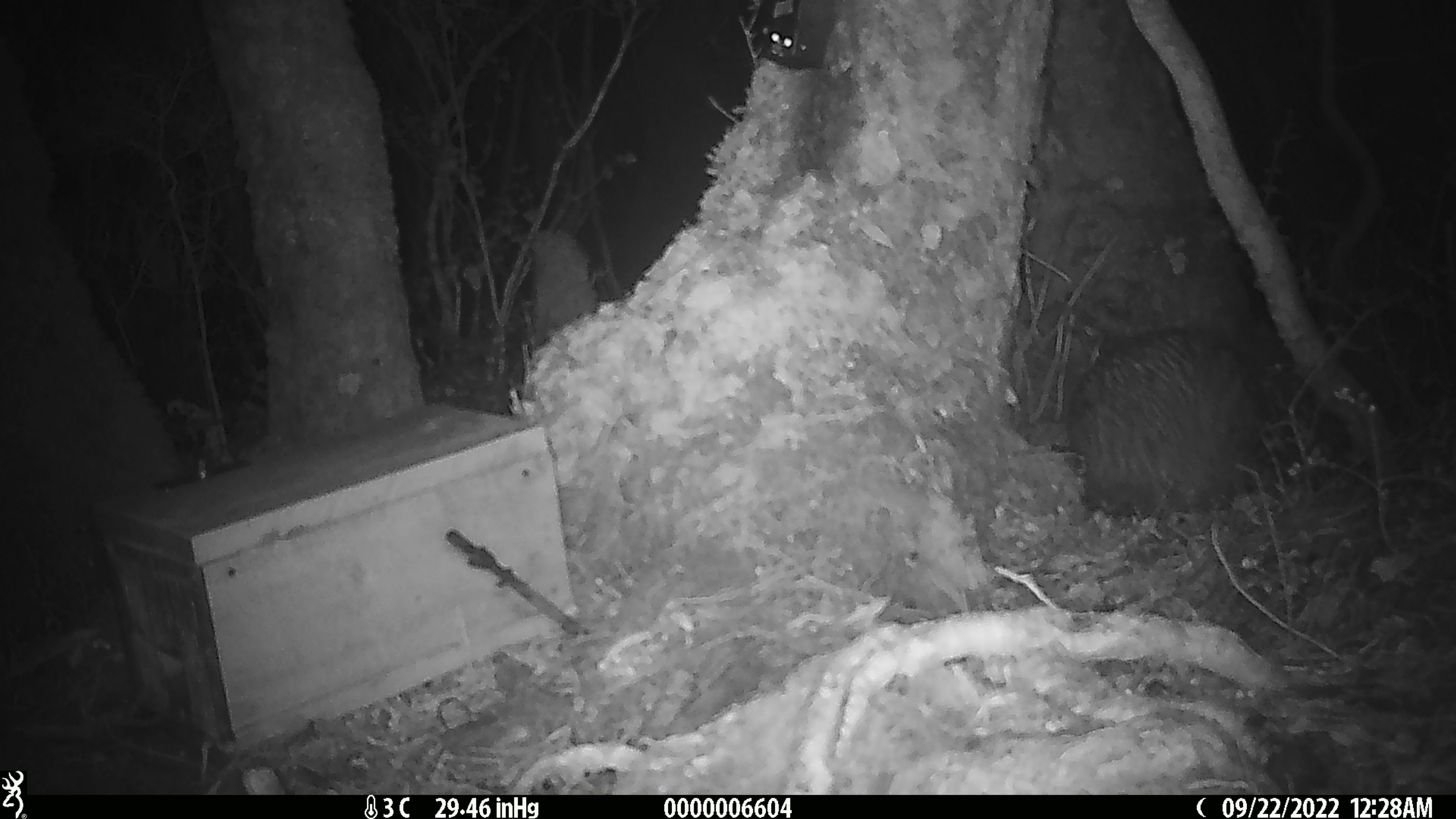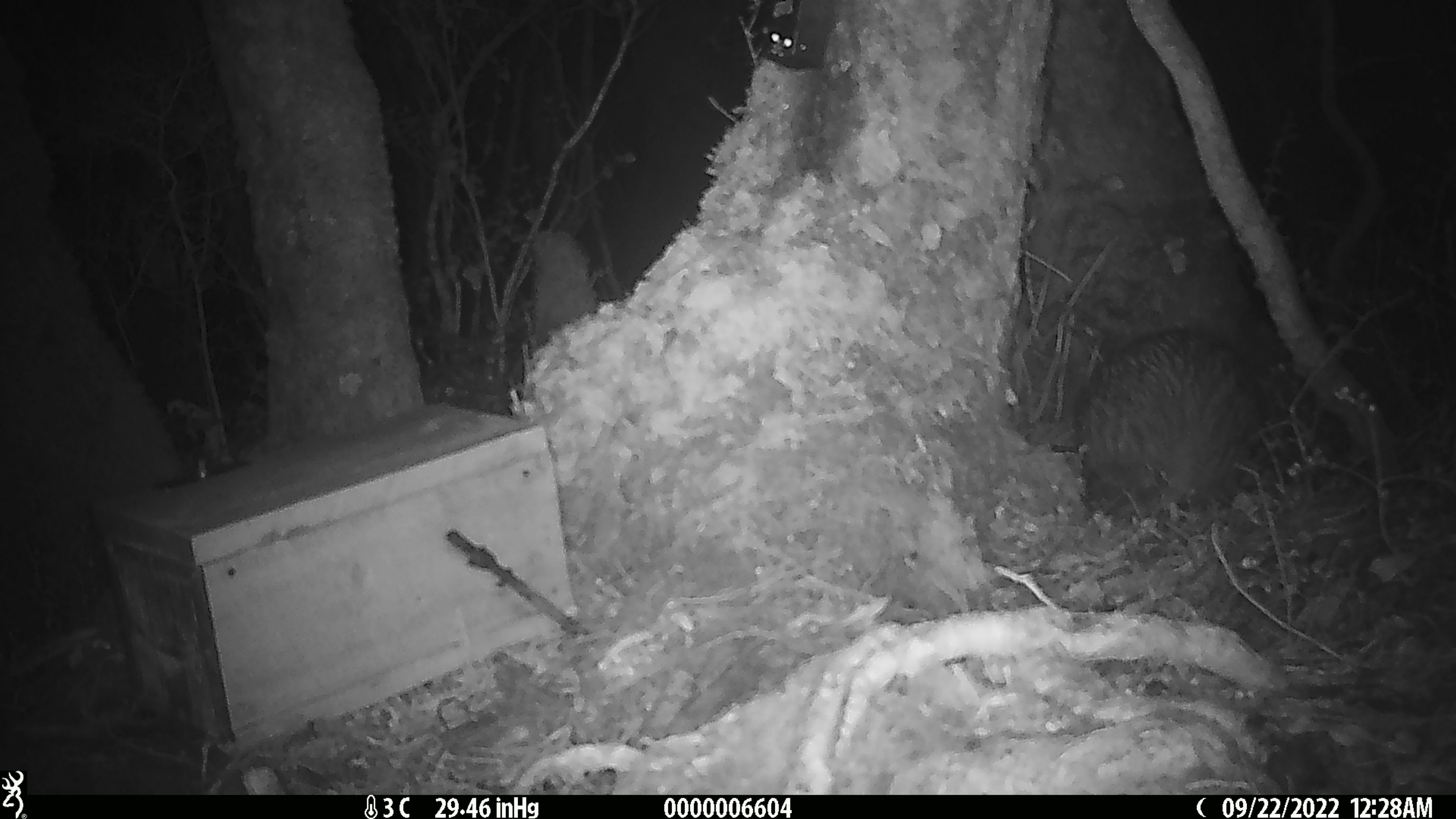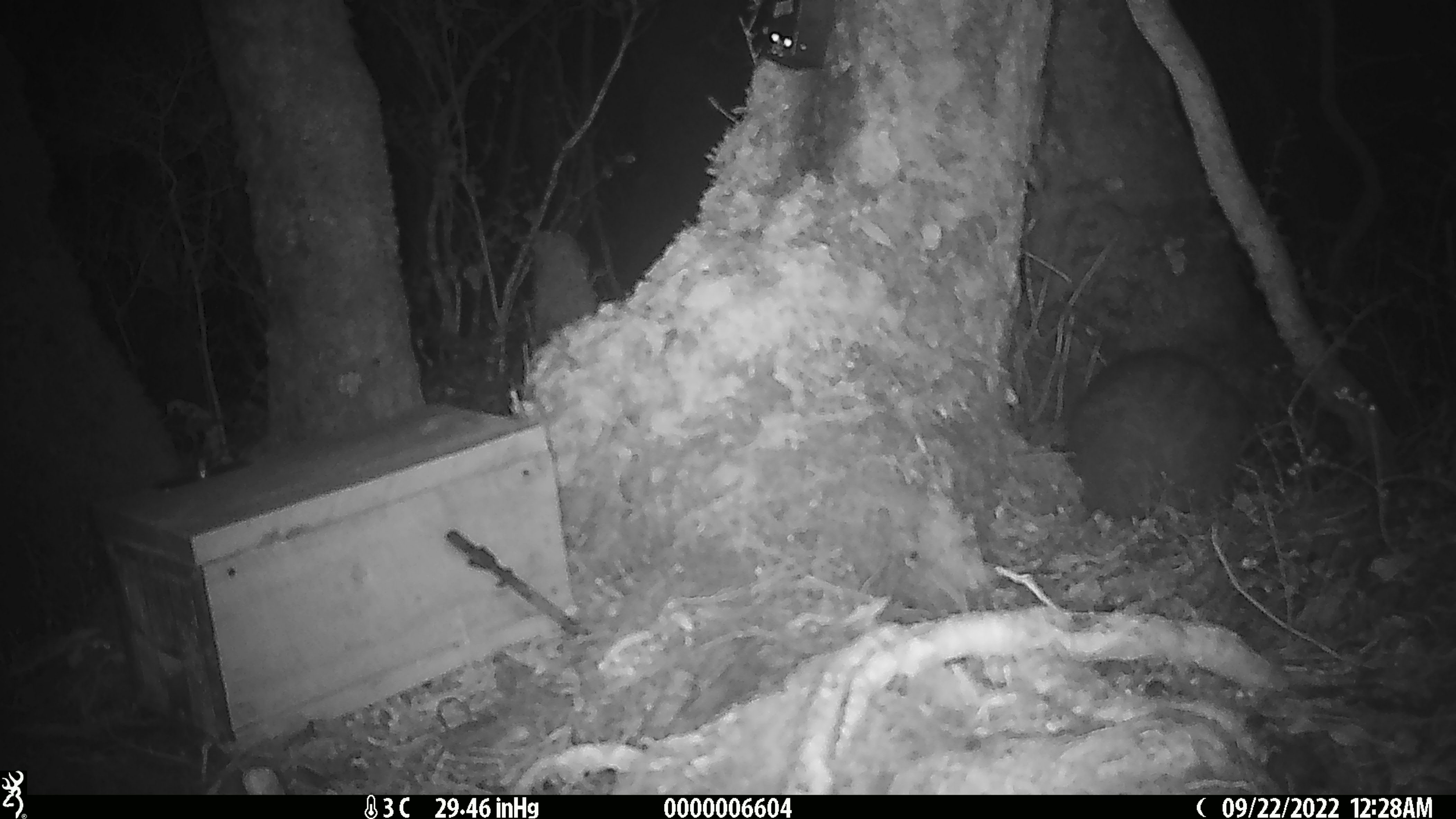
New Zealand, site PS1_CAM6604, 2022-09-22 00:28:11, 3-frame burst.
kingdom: Animalia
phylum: Chordata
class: Aves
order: Apterygiformes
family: Apterygidae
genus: Apteryx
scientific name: Apteryx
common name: kiwi